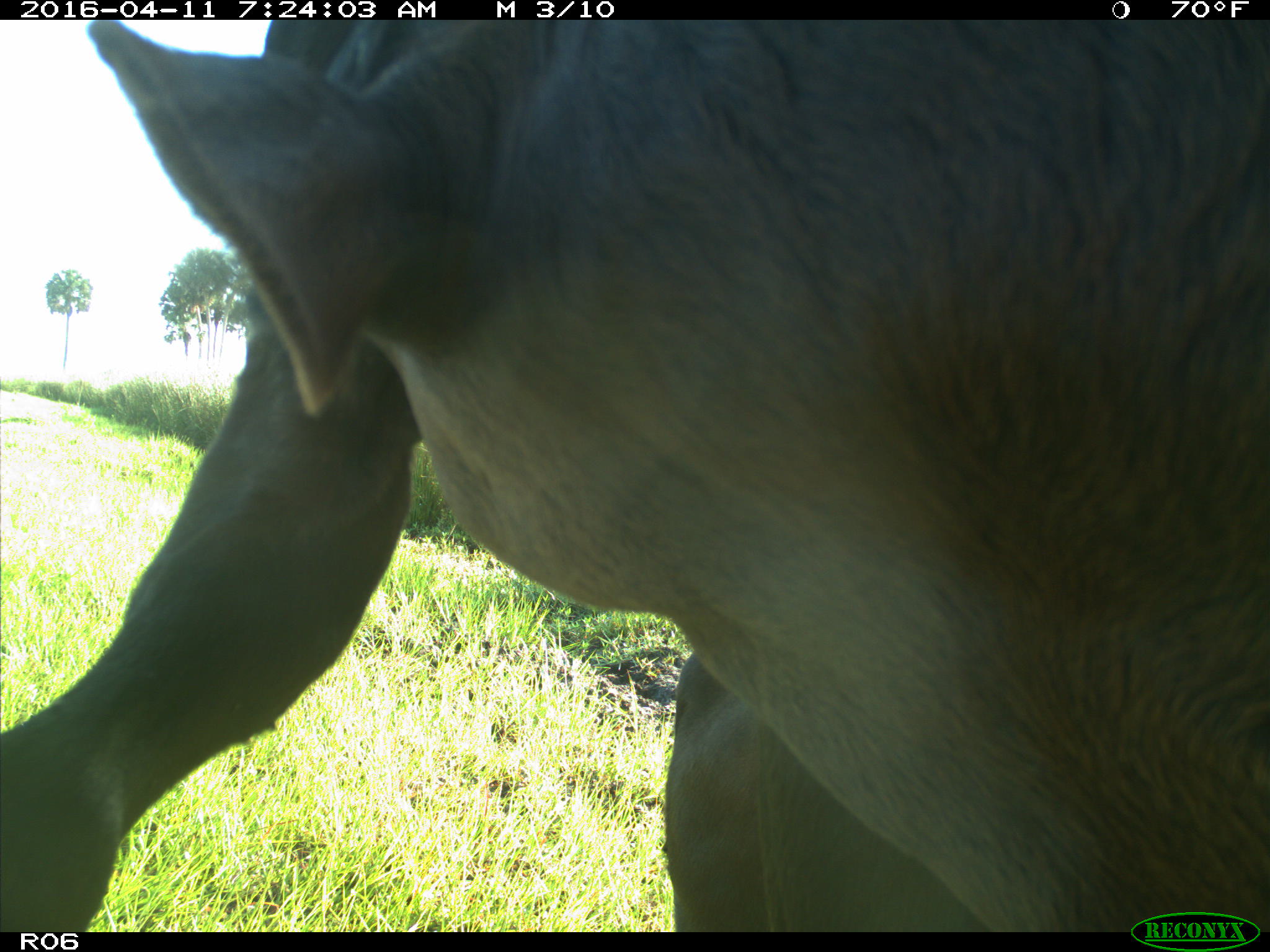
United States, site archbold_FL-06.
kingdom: Animalia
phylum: Chordata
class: Mammalia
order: Artiodactyla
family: Bovidae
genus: Bos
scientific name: Bos taurus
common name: domestic cow